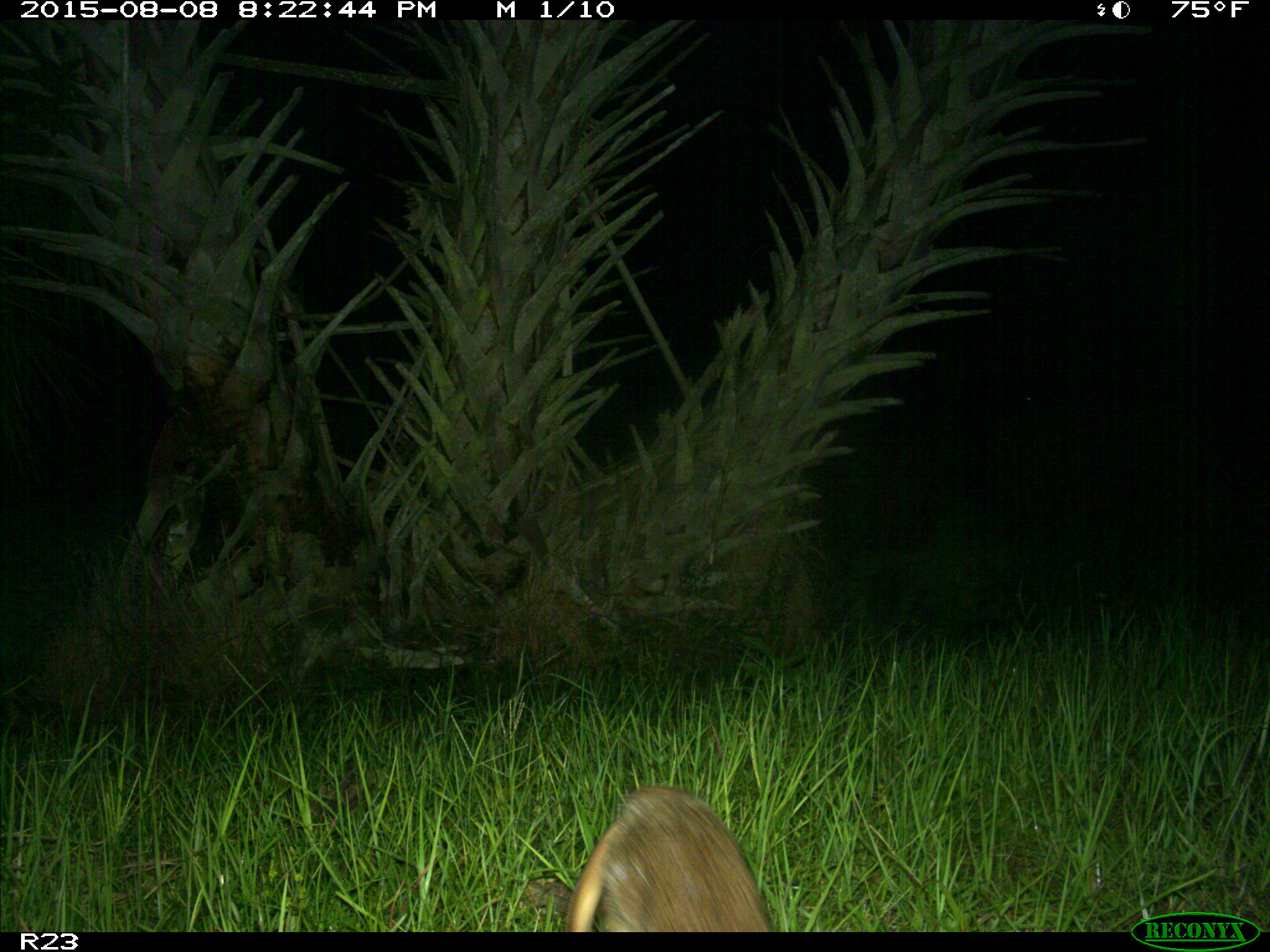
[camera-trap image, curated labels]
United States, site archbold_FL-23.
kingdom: Animalia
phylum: Chordata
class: Mammalia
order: Lagomorpha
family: Leporidae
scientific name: Leporidae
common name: rabbits and hares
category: unidentified rabbit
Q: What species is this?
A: Unidentified rabbit (rabbits and hares) (Leporidae).